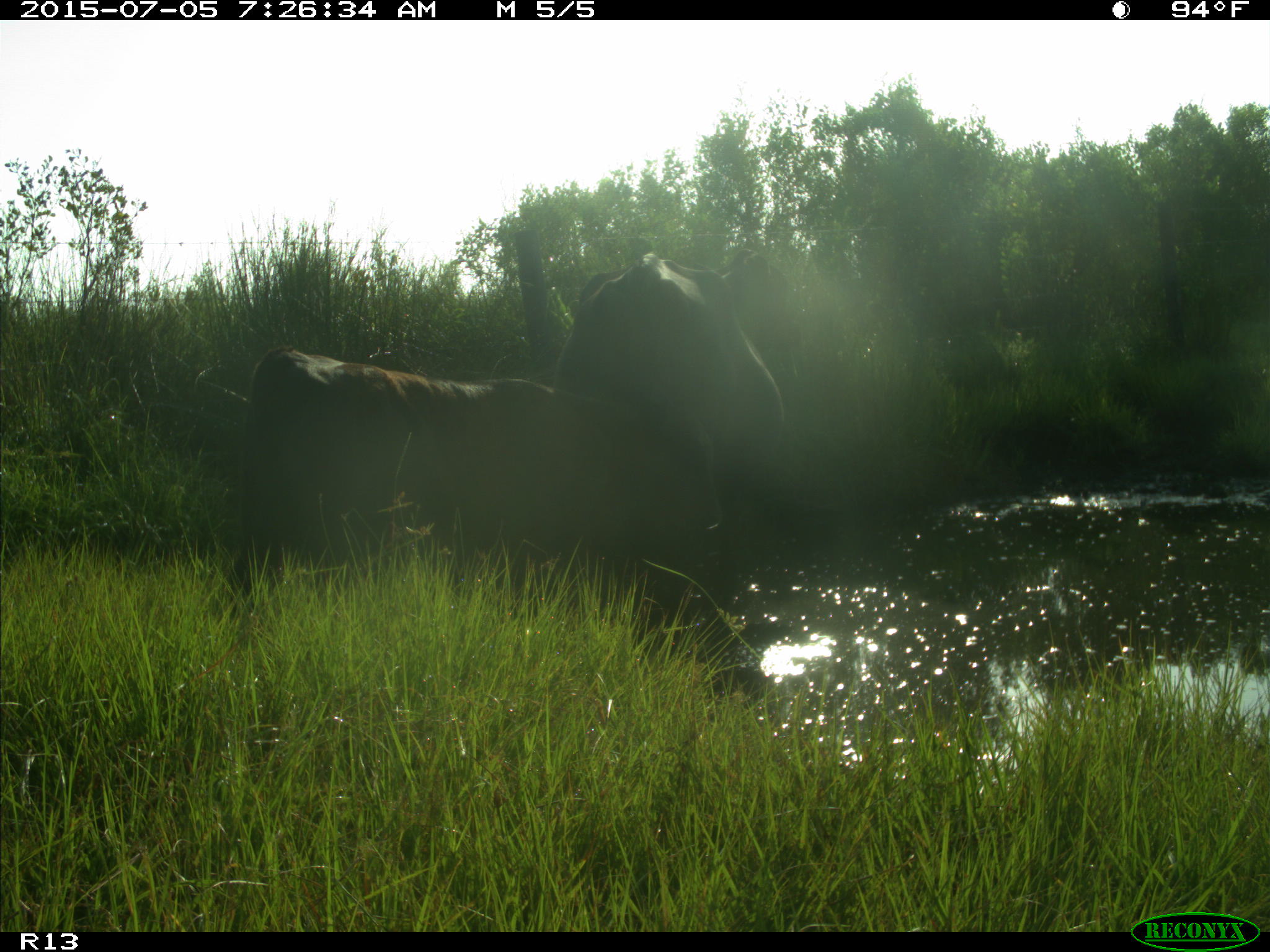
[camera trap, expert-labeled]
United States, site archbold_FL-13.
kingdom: Animalia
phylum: Chordata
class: Mammalia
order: Artiodactyla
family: Bovidae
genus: Bos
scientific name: Bos taurus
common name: domestic cow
Bos taurus (domestic cow).